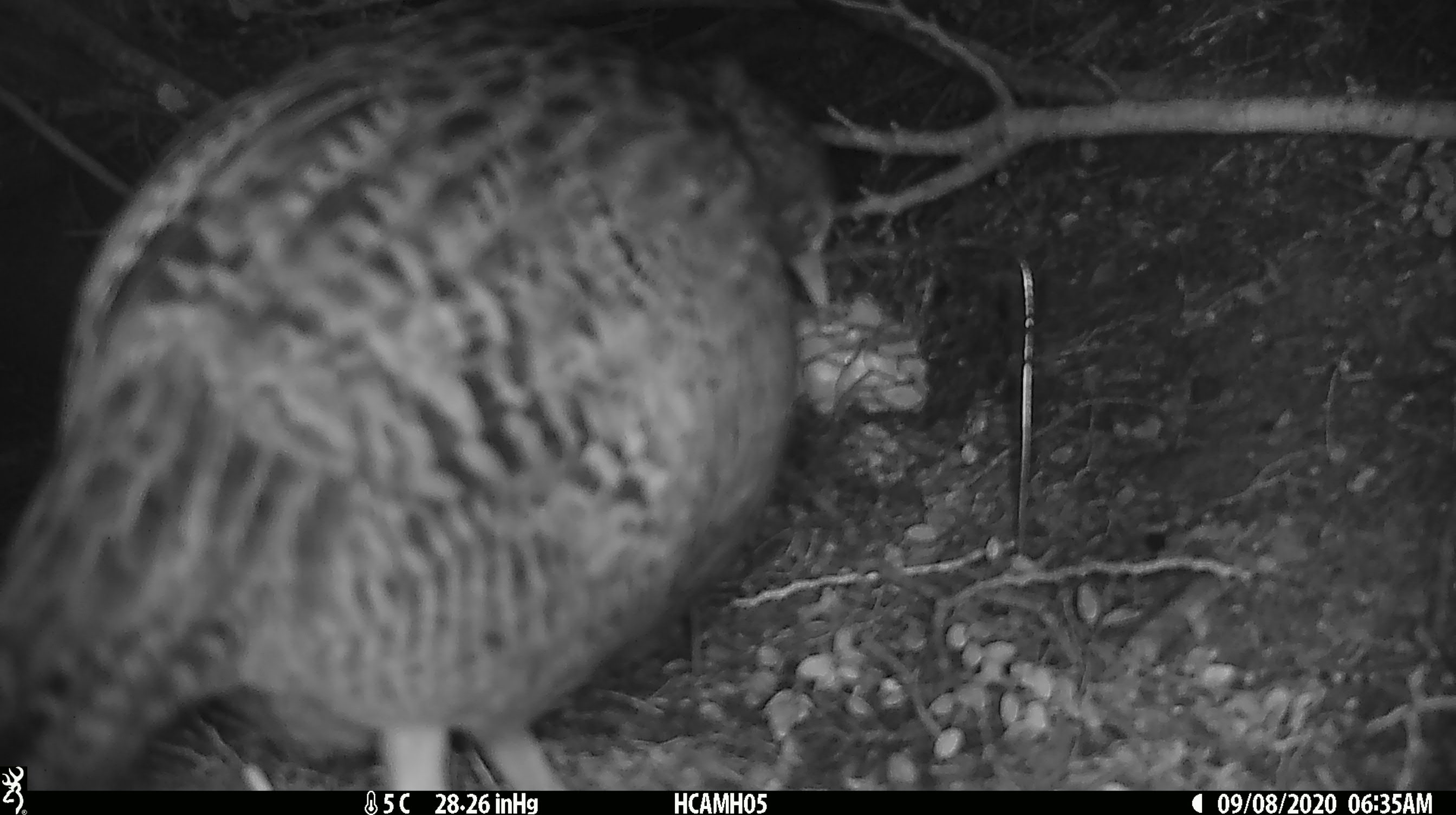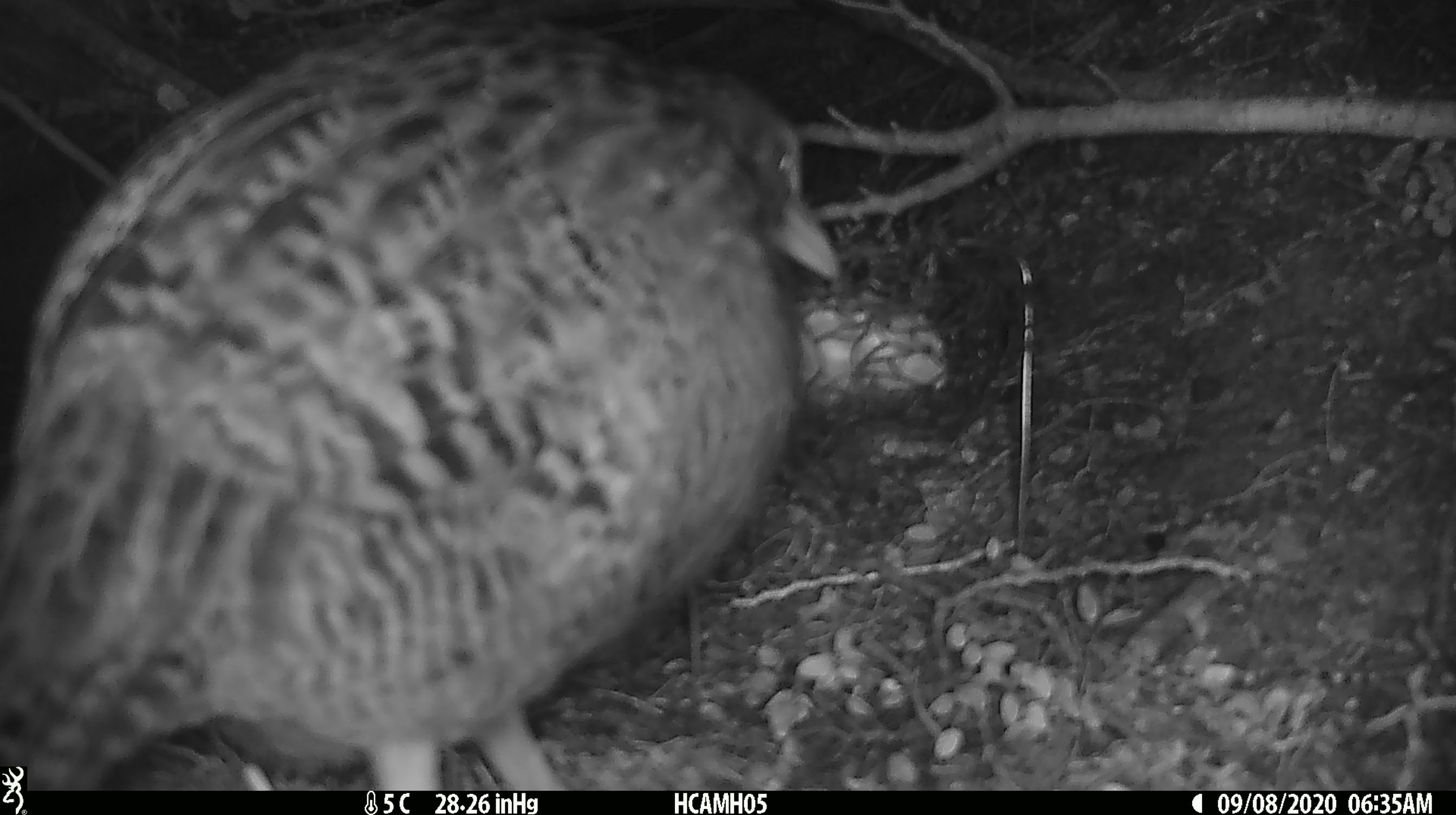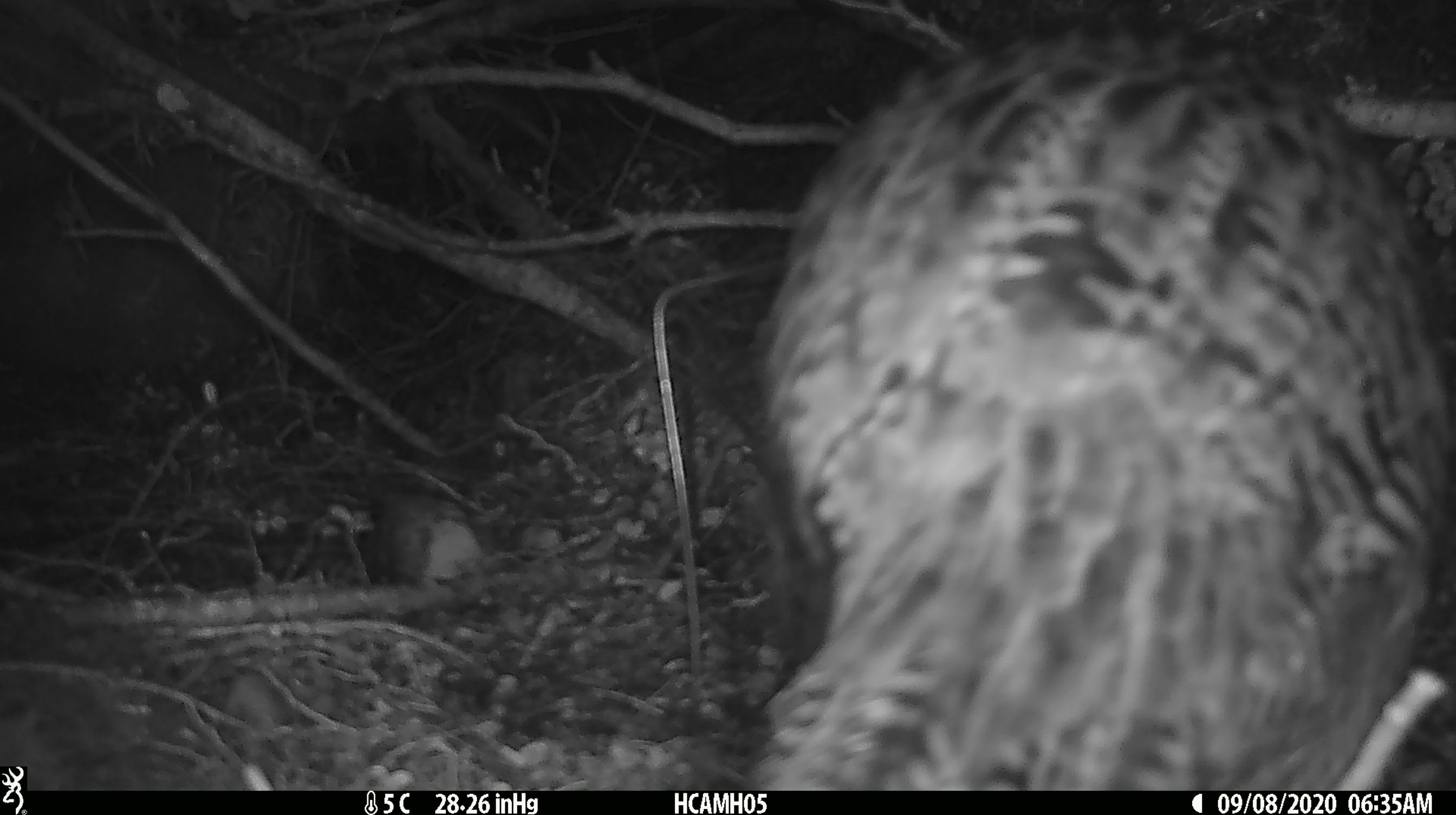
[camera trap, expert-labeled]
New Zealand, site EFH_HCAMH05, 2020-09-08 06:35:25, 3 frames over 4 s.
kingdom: Animalia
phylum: Chordata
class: Aves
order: Gruiformes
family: Rallidae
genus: Gallirallus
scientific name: Gallirallus australis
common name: weka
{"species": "weka (Gallirallus australis)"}